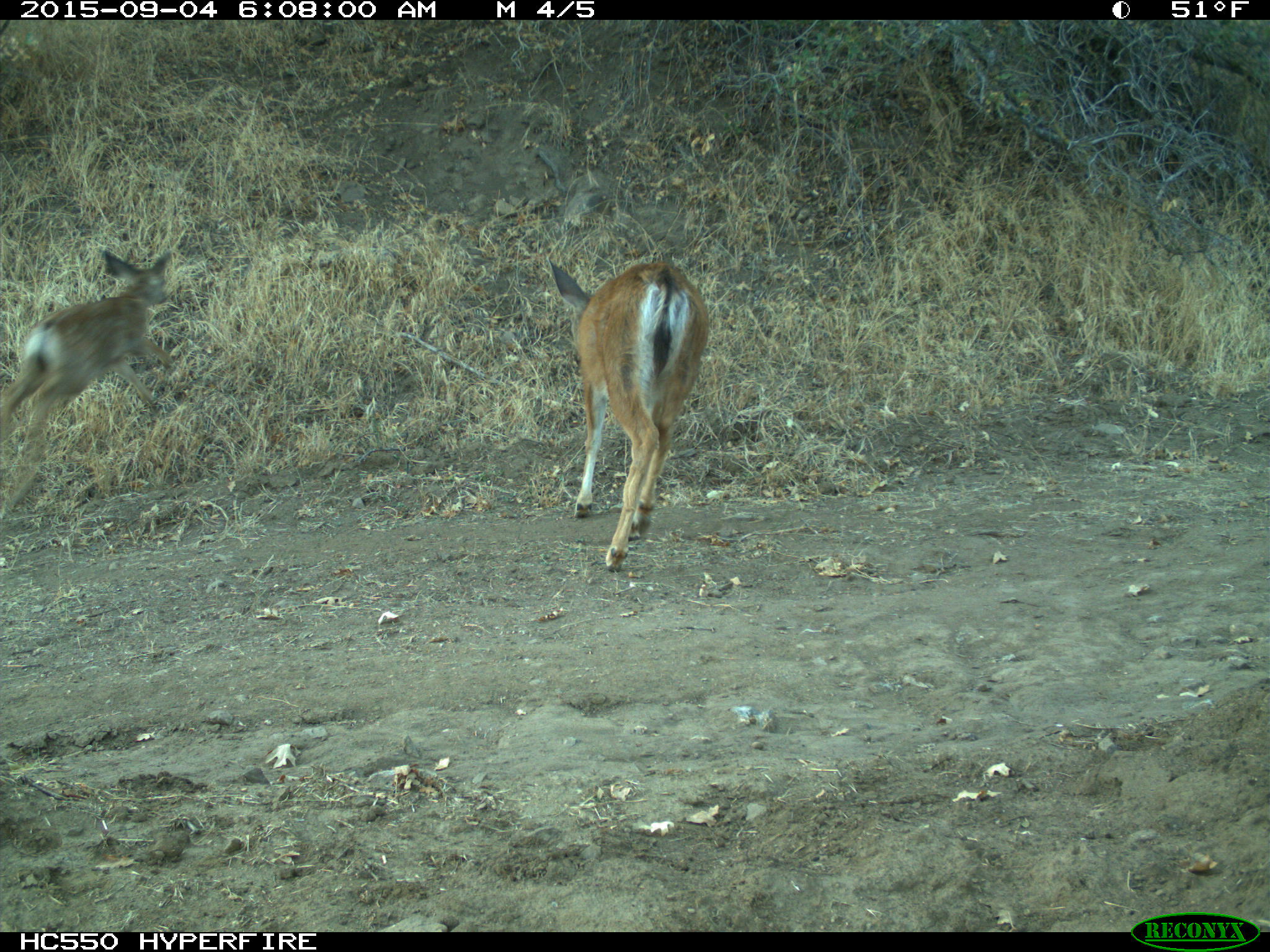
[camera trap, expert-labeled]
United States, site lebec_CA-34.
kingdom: Animalia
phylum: Chordata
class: Mammalia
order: Artiodactyla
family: Cervidae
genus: Odocoileus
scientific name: Odocoileus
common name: deer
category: unidentified deer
Unidentified deer (deer) (Odocoileus).